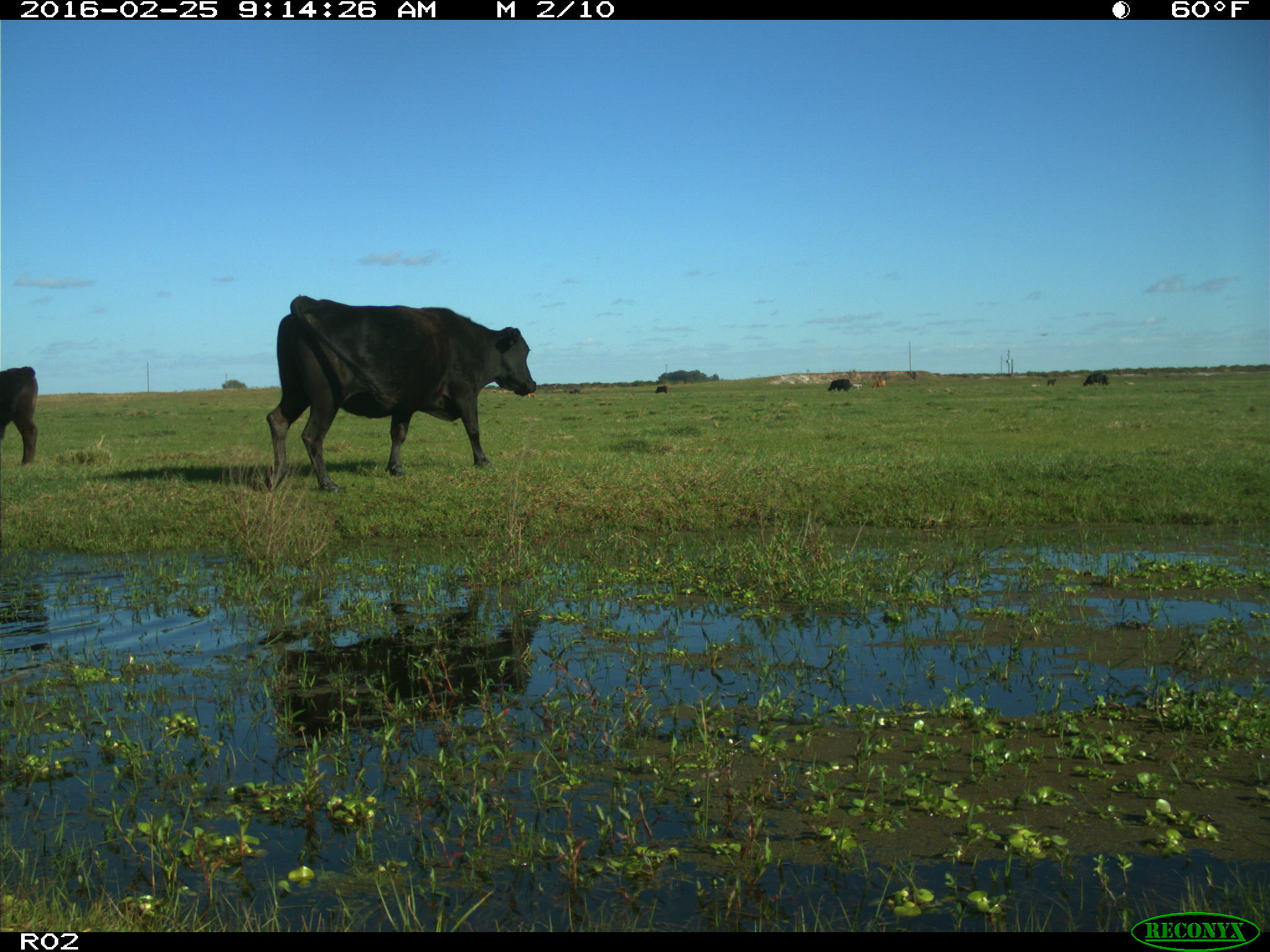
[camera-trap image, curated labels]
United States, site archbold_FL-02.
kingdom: Animalia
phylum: Chordata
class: Mammalia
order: Artiodactyla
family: Bovidae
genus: Bos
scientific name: Bos taurus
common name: domestic cow